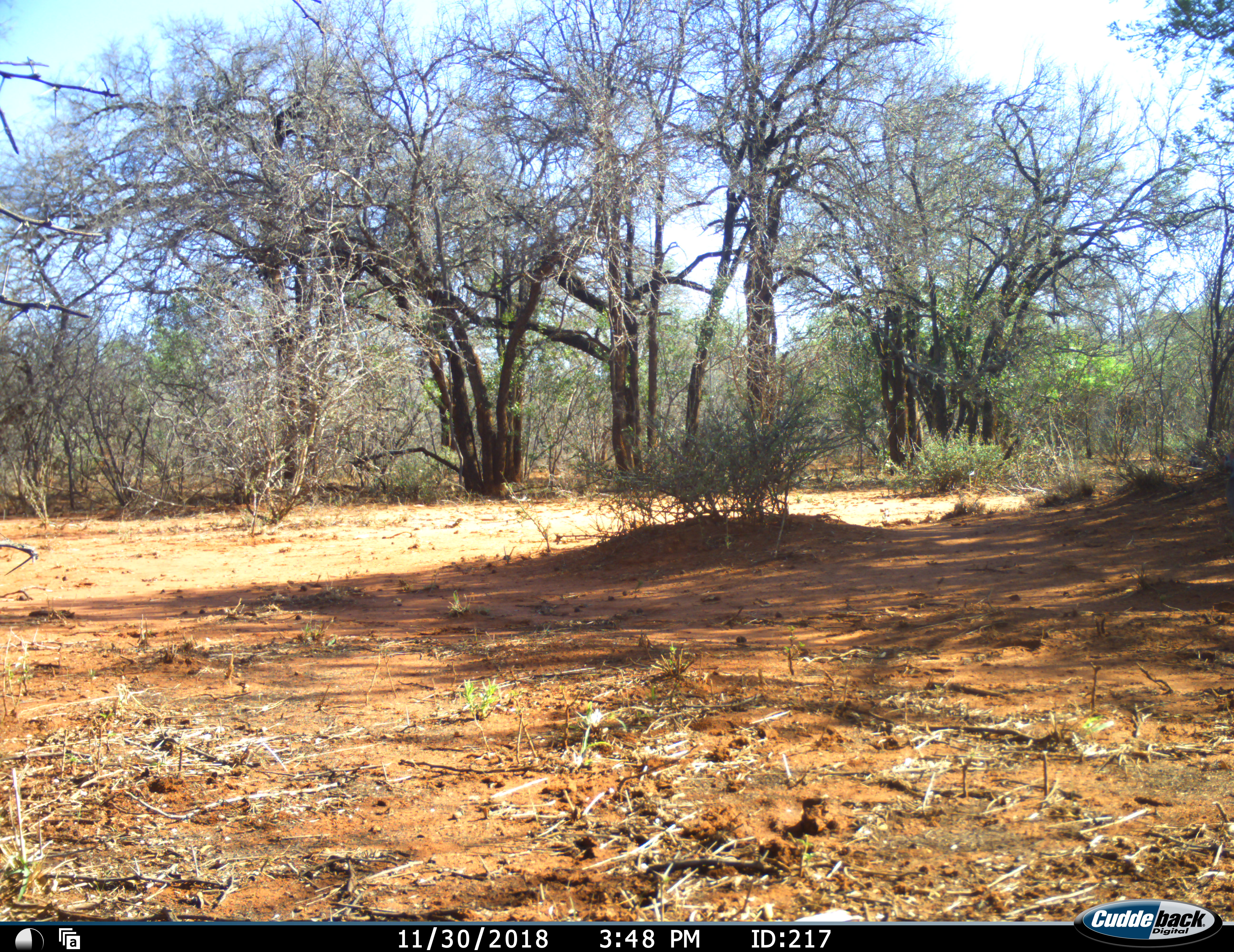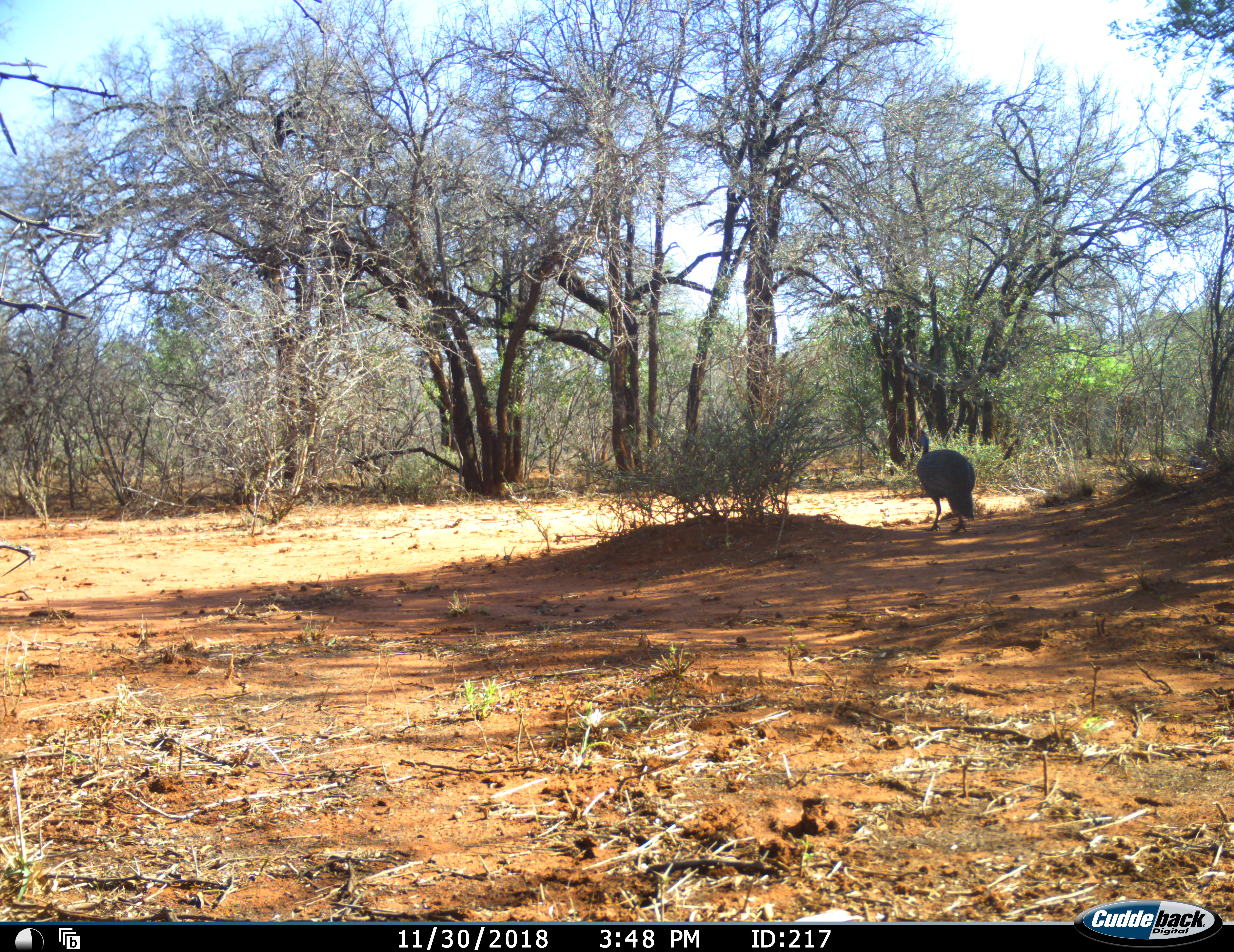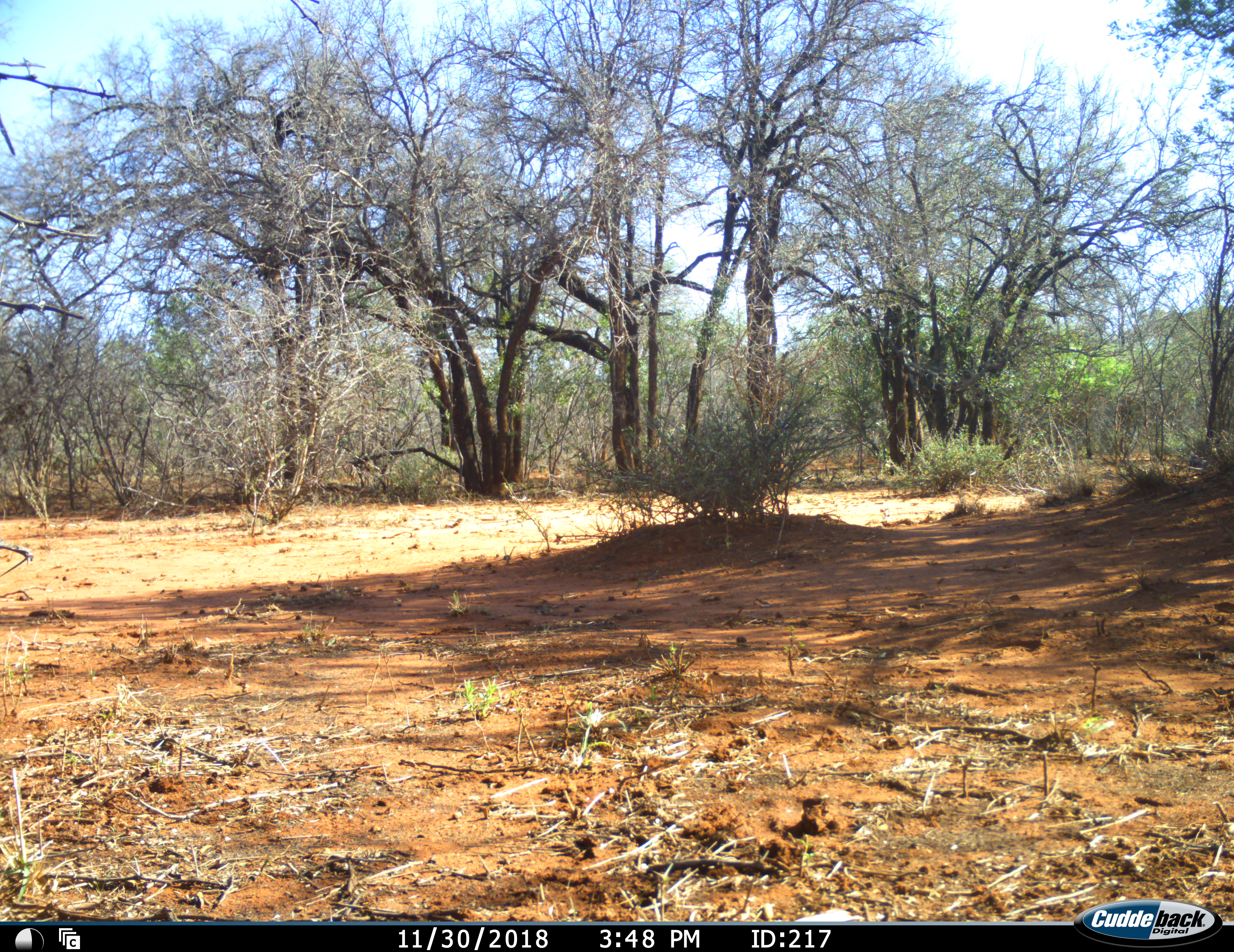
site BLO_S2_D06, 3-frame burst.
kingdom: Animalia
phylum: Chordata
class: Aves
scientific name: Aves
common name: bird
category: birdother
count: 1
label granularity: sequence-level